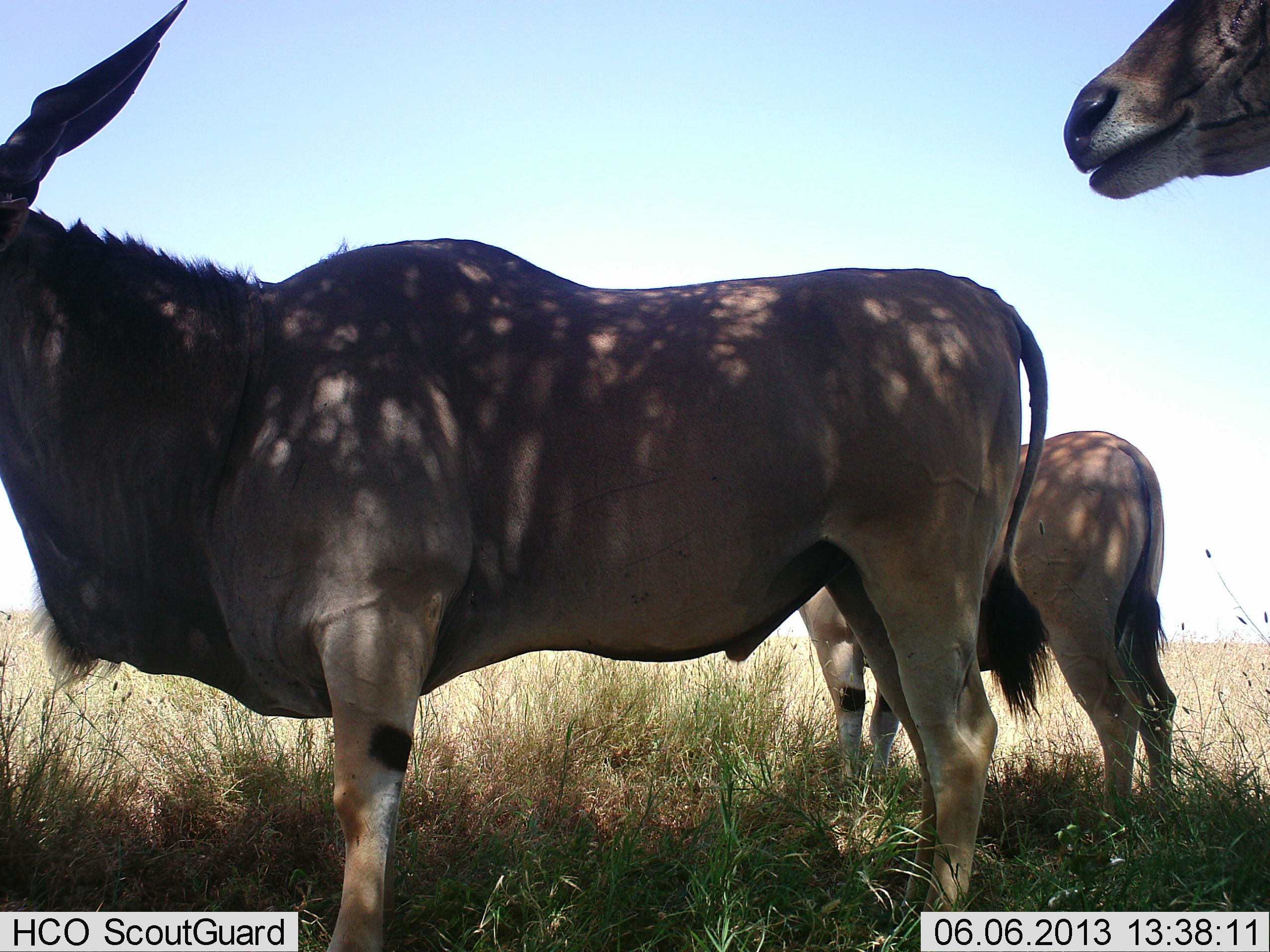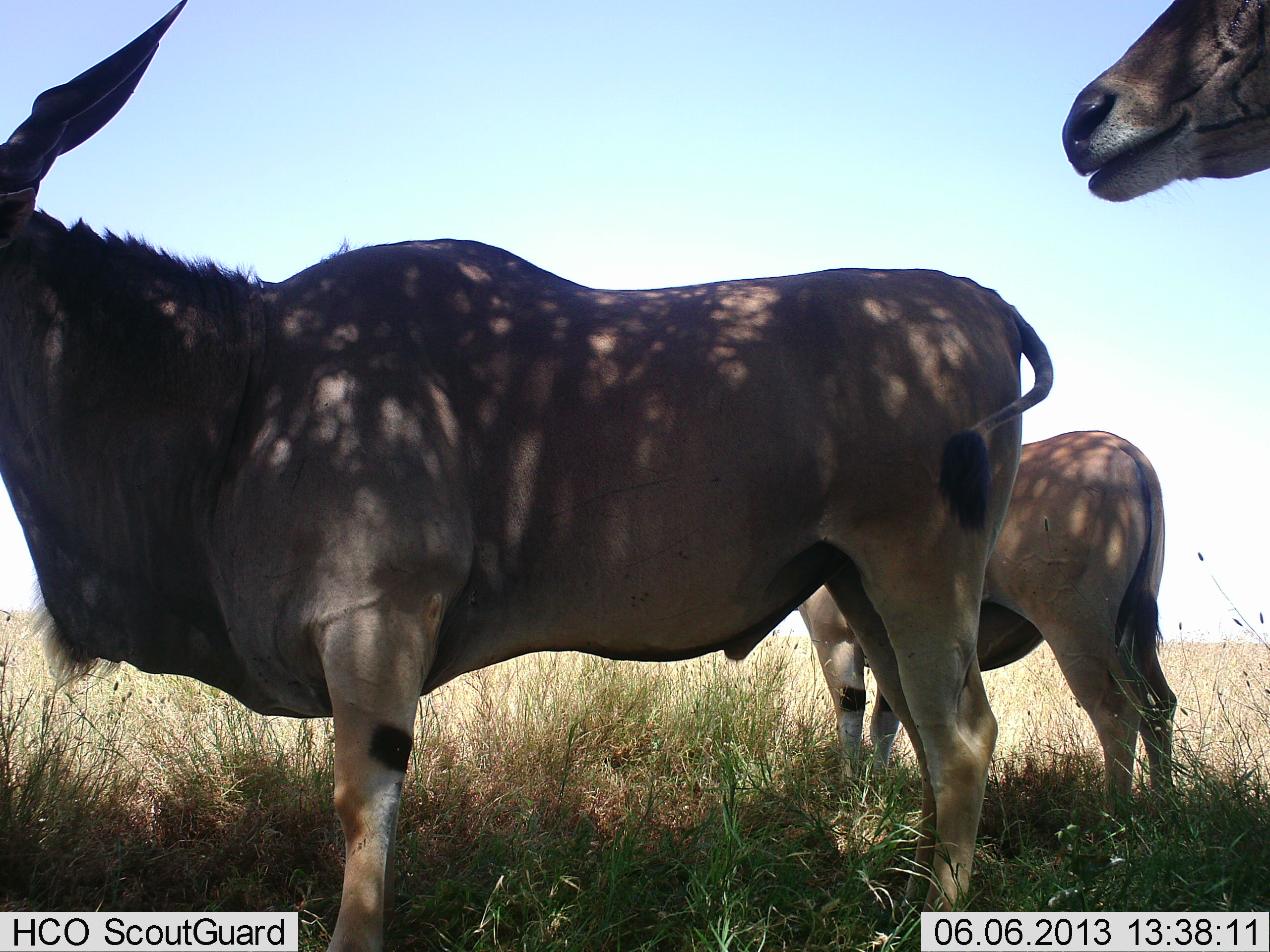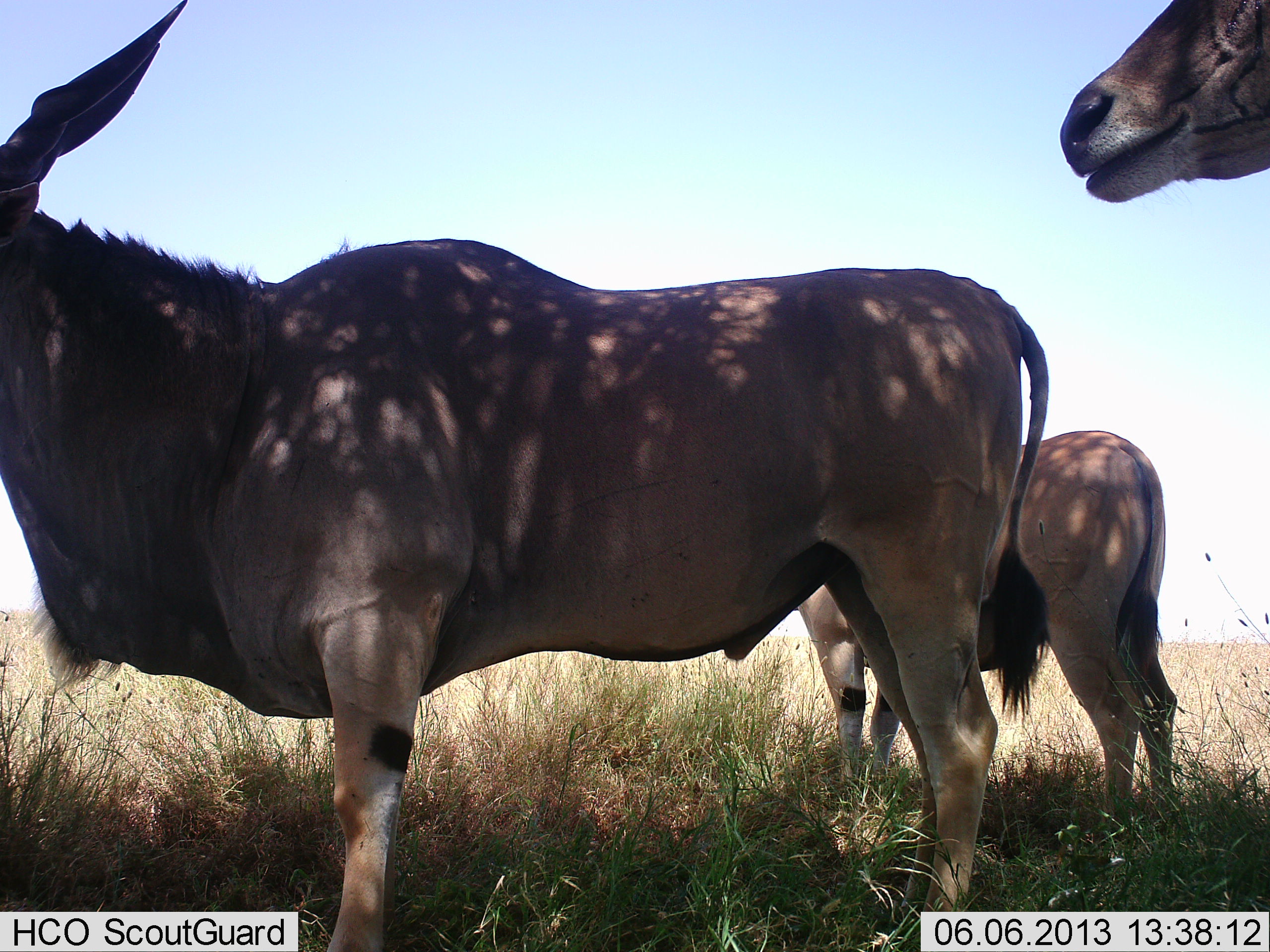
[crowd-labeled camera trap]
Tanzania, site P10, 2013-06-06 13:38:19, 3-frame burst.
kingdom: Animalia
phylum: Chordata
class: Mammalia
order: Artiodactyla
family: Bovidae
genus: Tragelaphus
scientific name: Tragelaphus oryx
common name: eland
Eland (Tragelaphus oryx), count 3. Behavior (volunteer vote fractions): standing 100%, resting 0%, moving 0%, interacting 0%. Young present (vote fraction): 10%. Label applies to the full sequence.